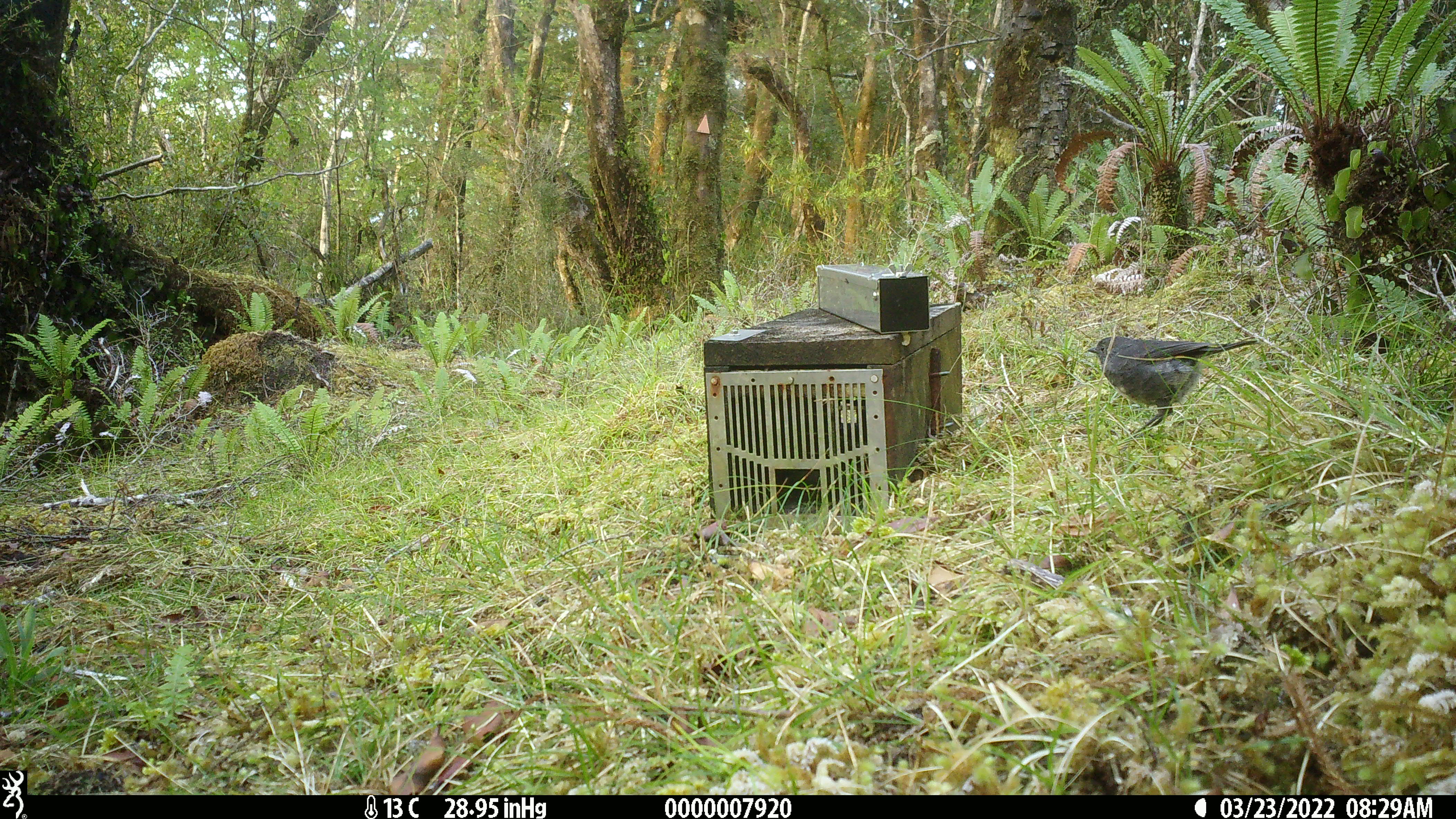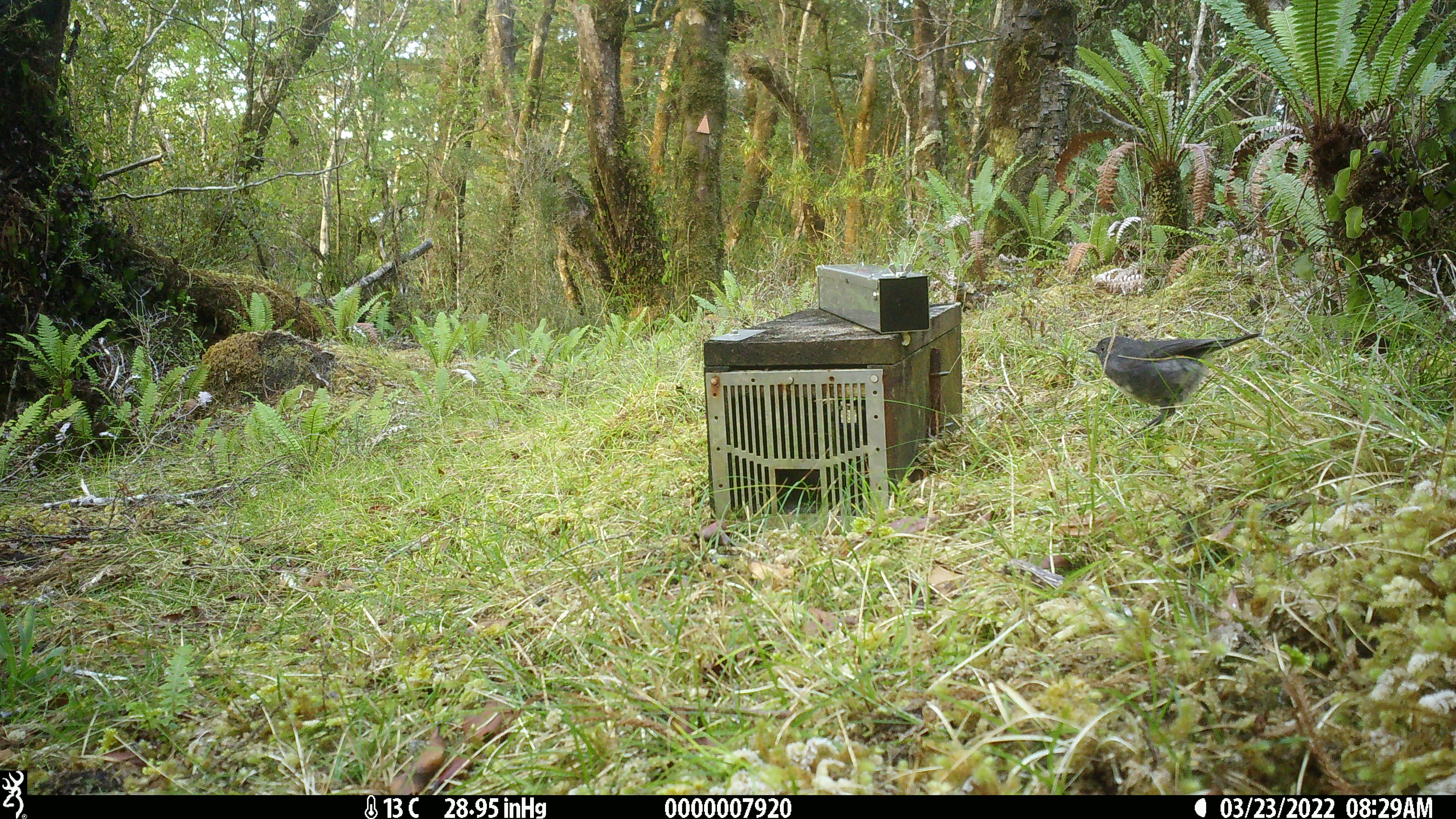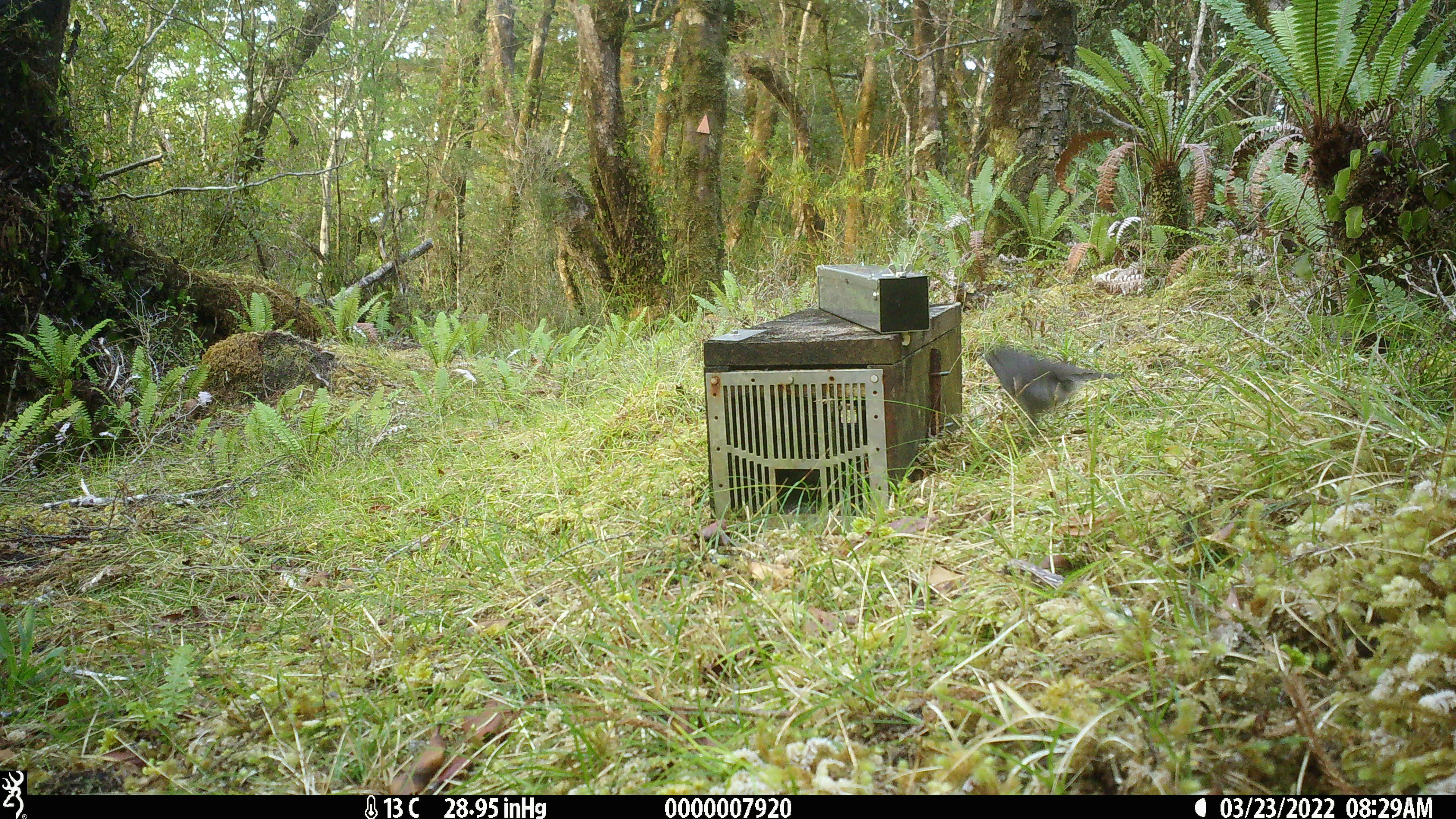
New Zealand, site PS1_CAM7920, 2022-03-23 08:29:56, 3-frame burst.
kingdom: Animalia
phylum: Chordata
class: Aves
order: Passeriformes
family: Petroicidae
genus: Petroica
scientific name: Petroica australis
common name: new zealand robin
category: robin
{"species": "robin (new zealand robin) (Petroica australis)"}